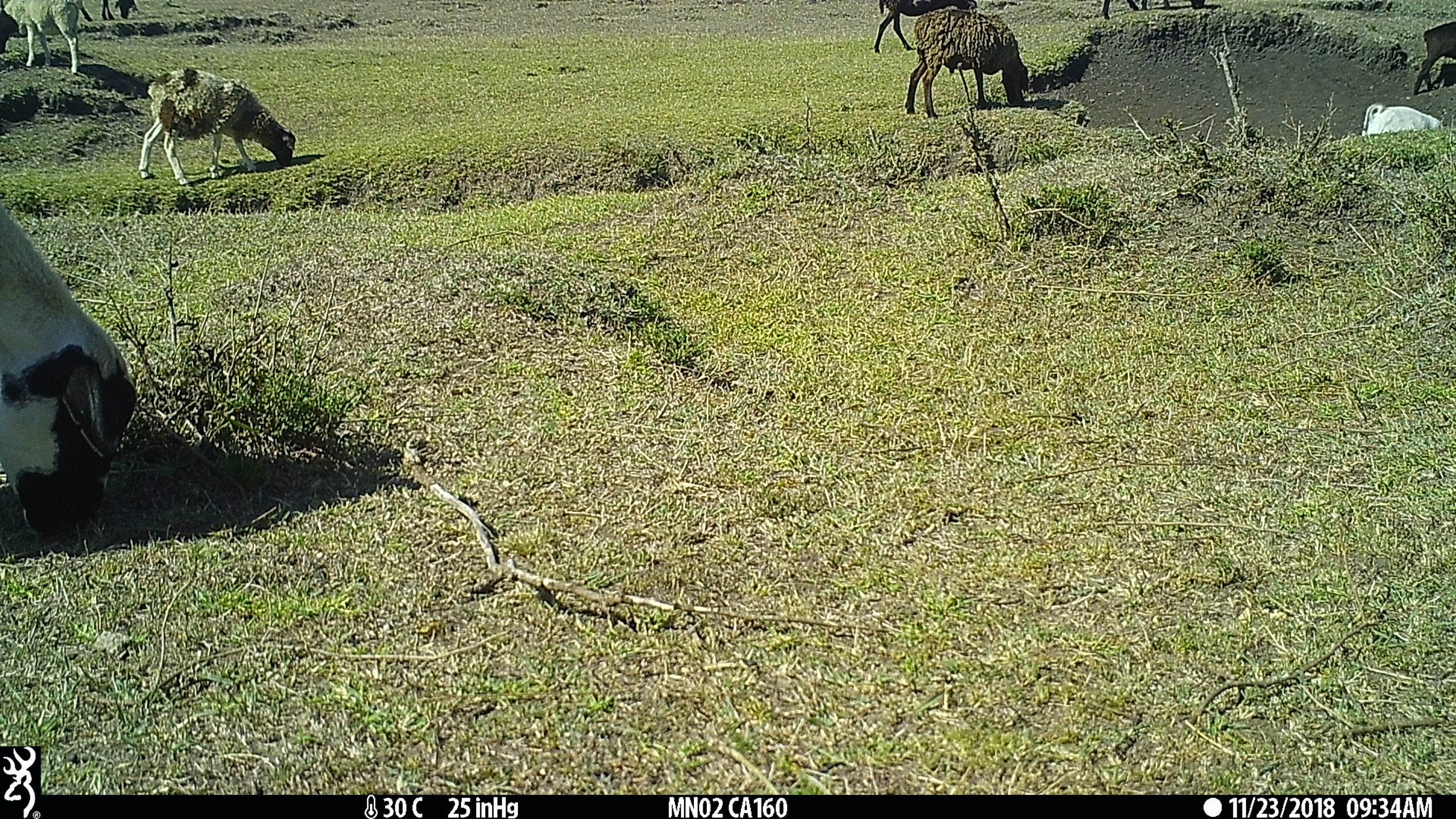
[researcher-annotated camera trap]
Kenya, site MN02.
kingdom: Animalia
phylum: Chordata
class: Mammalia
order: Artiodactyla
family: Bovidae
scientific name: Bovidae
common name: sheep or goat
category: shoat